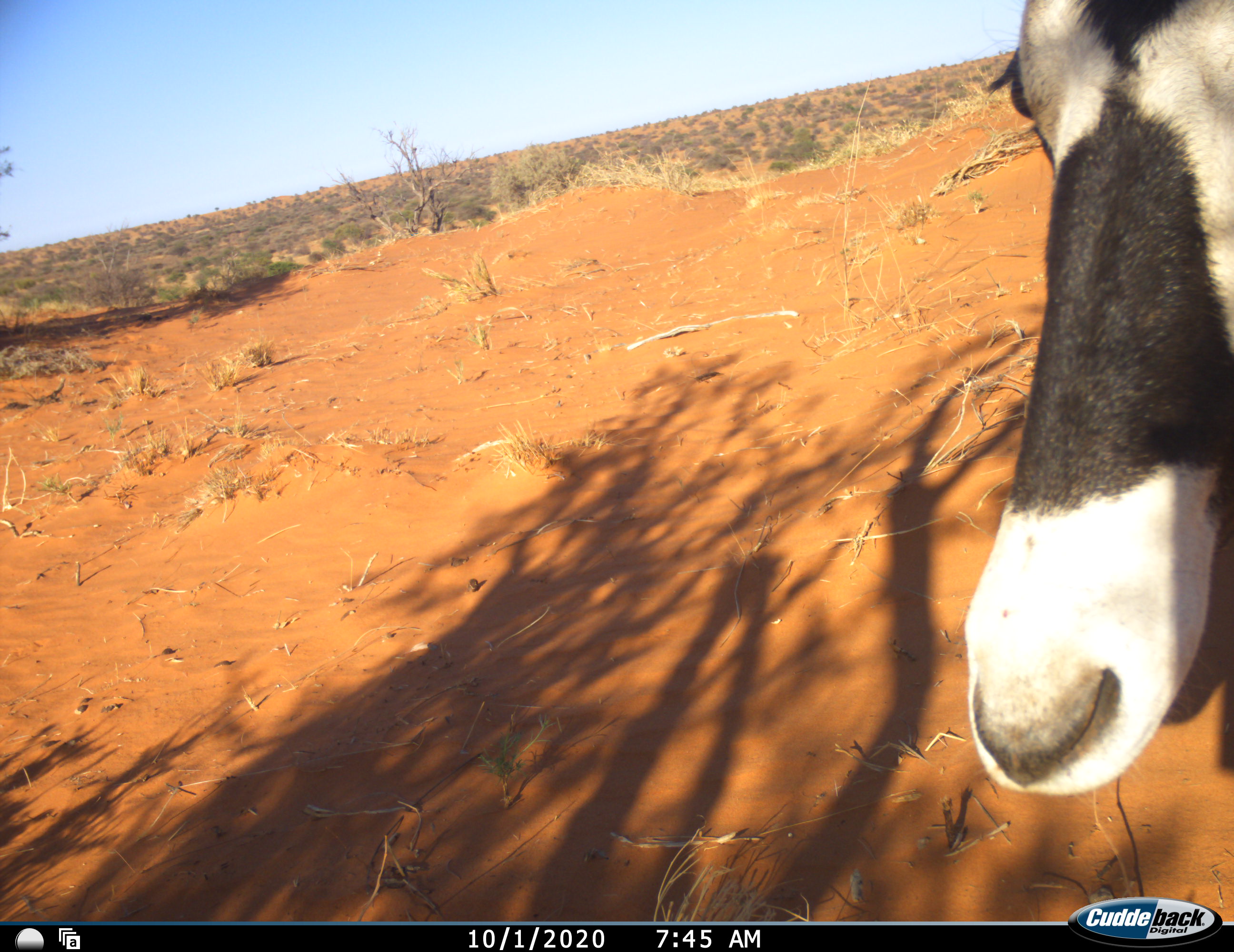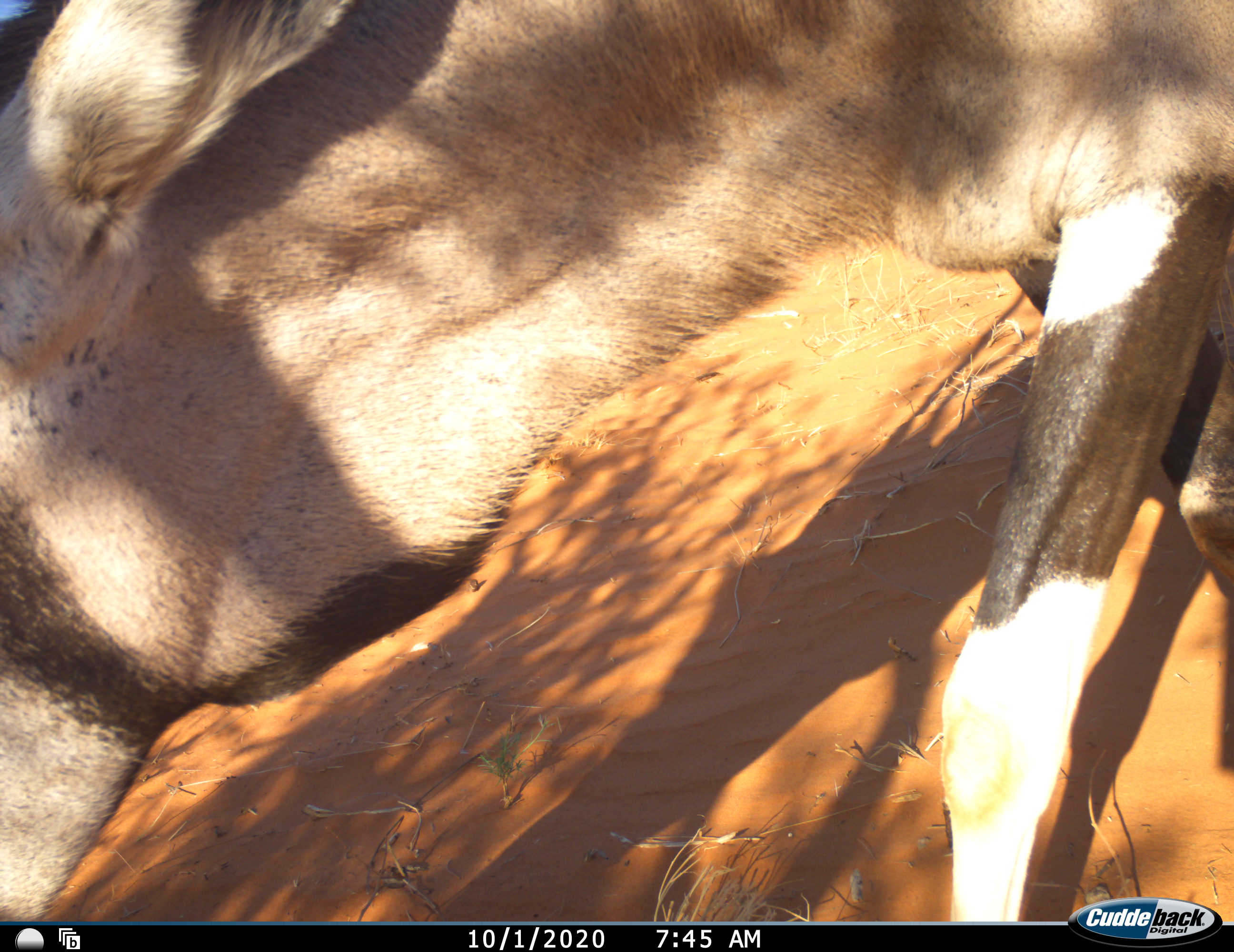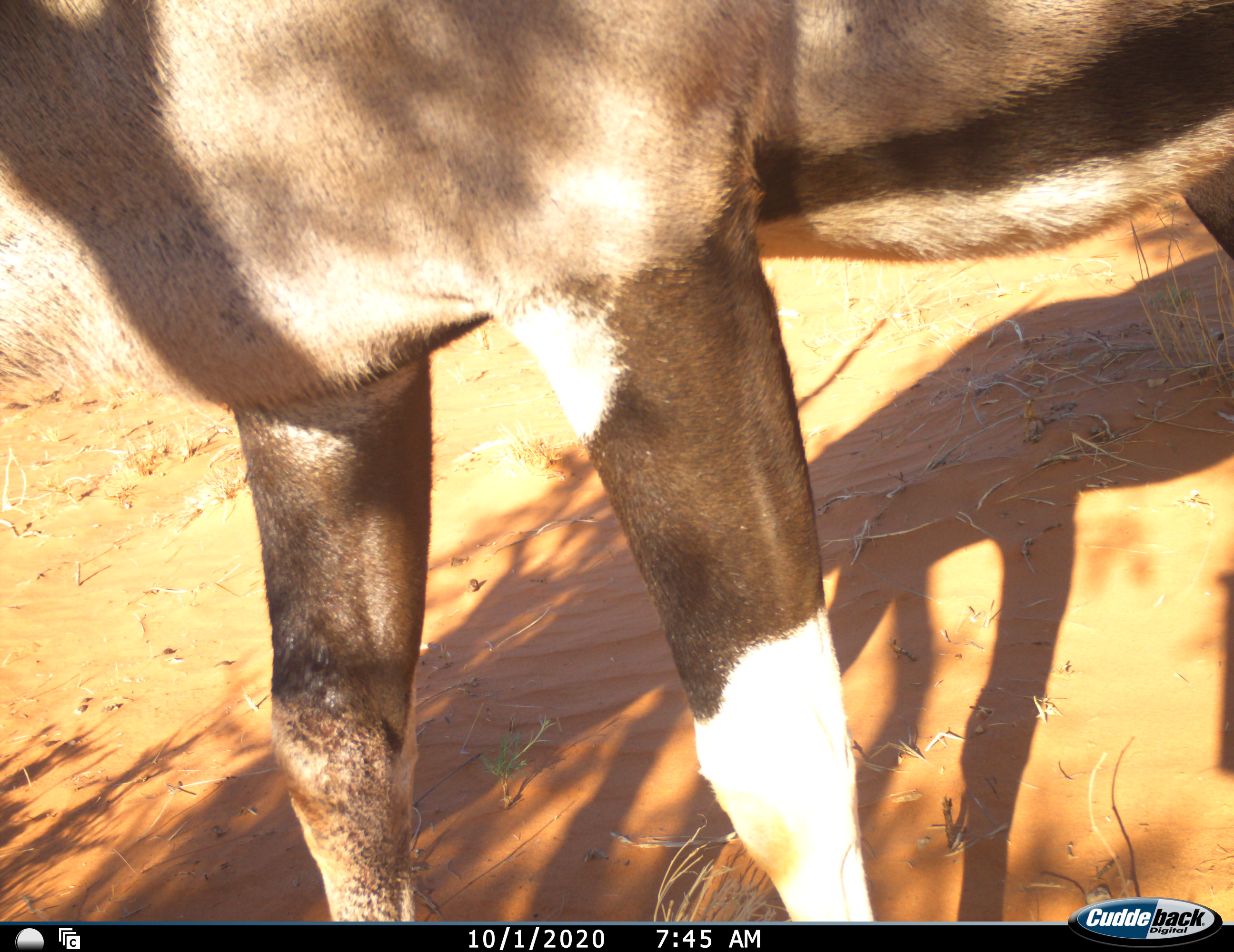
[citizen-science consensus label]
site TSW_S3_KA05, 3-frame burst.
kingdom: Animalia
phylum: Chordata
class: Mammalia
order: Artiodactyla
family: Bovidae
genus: Oryx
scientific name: Oryx gazella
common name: gemsbok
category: oryx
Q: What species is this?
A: Oryx (gemsbok) (Oryx gazella).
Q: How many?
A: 1.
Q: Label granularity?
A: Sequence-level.